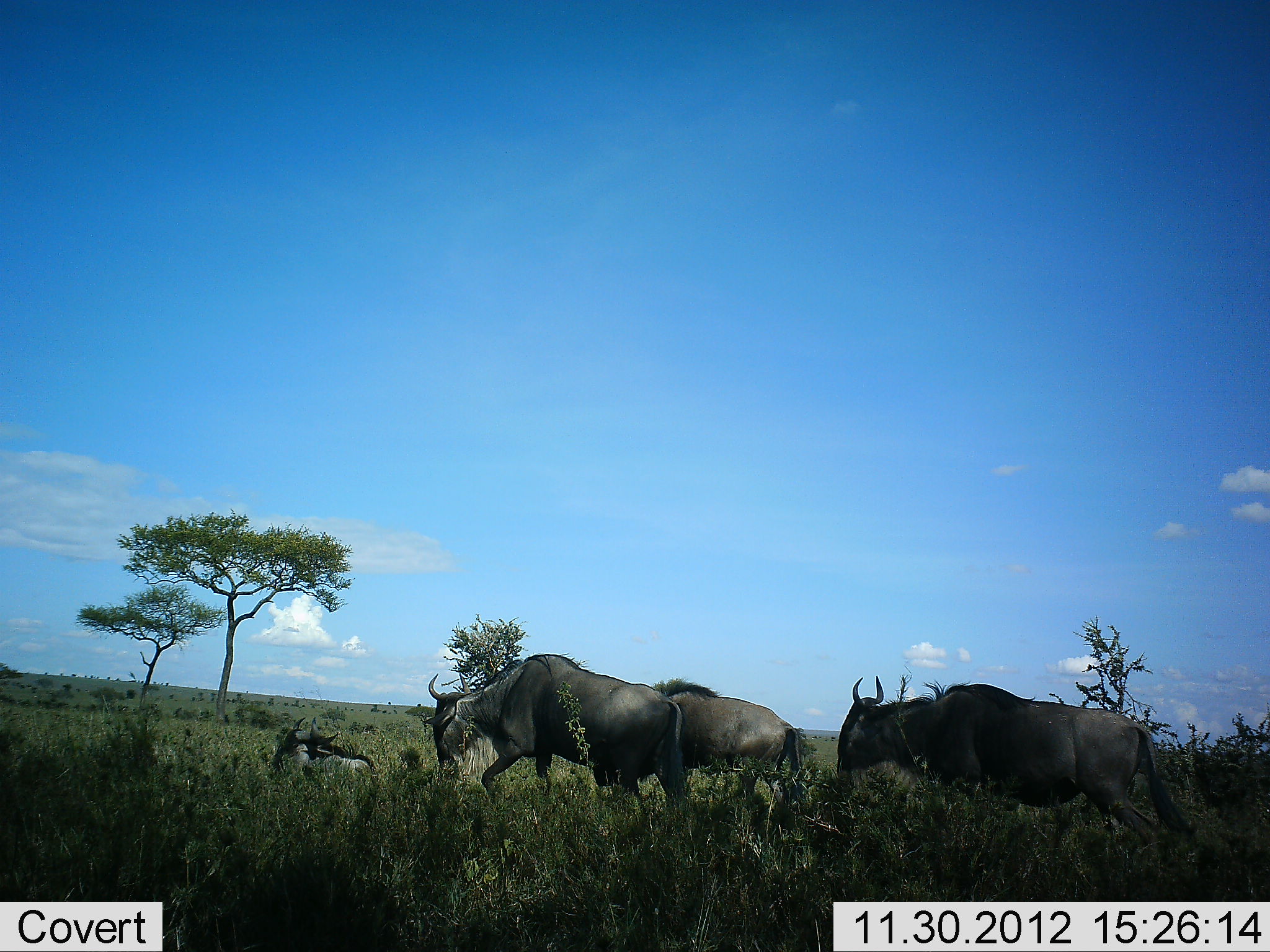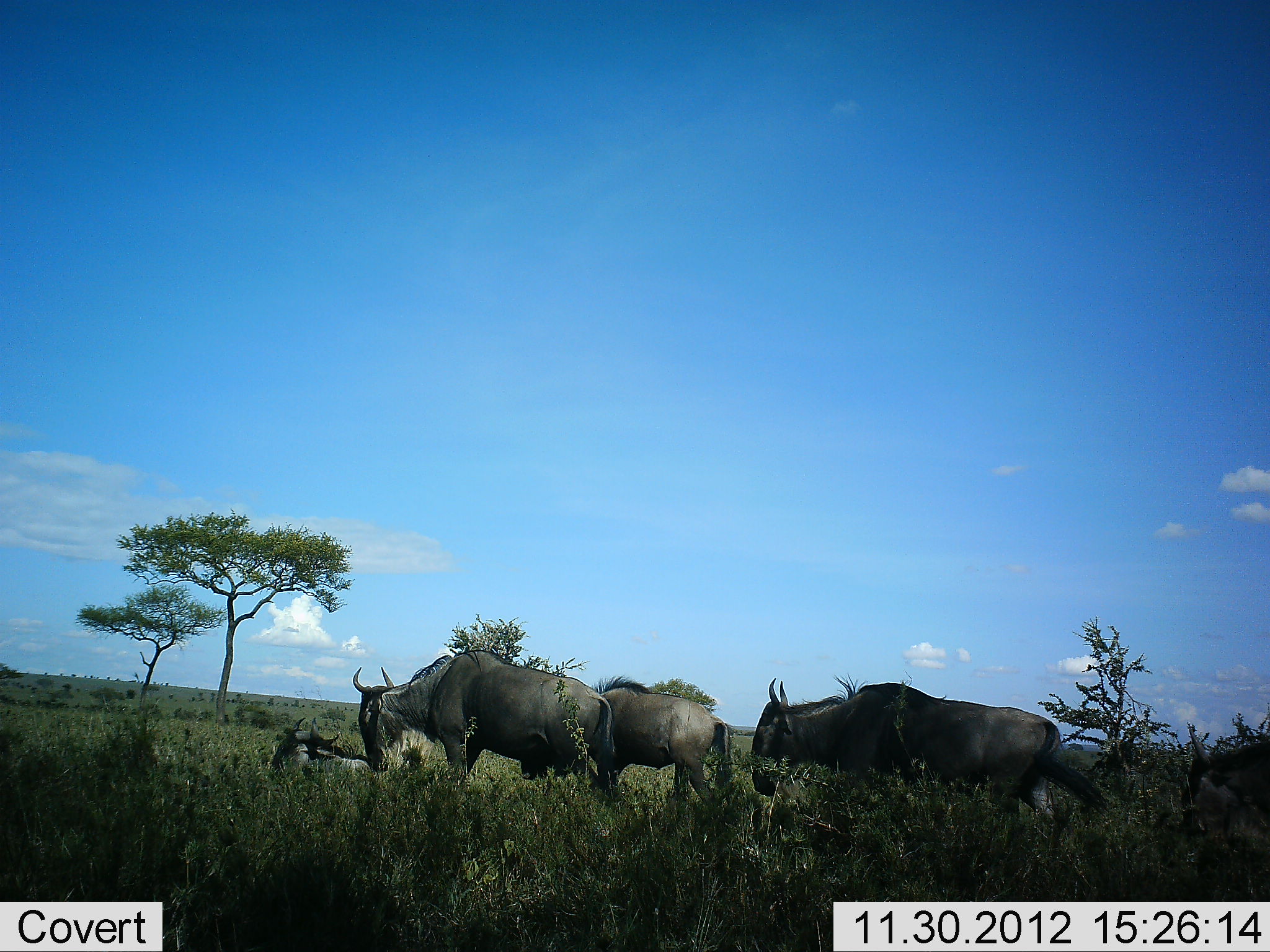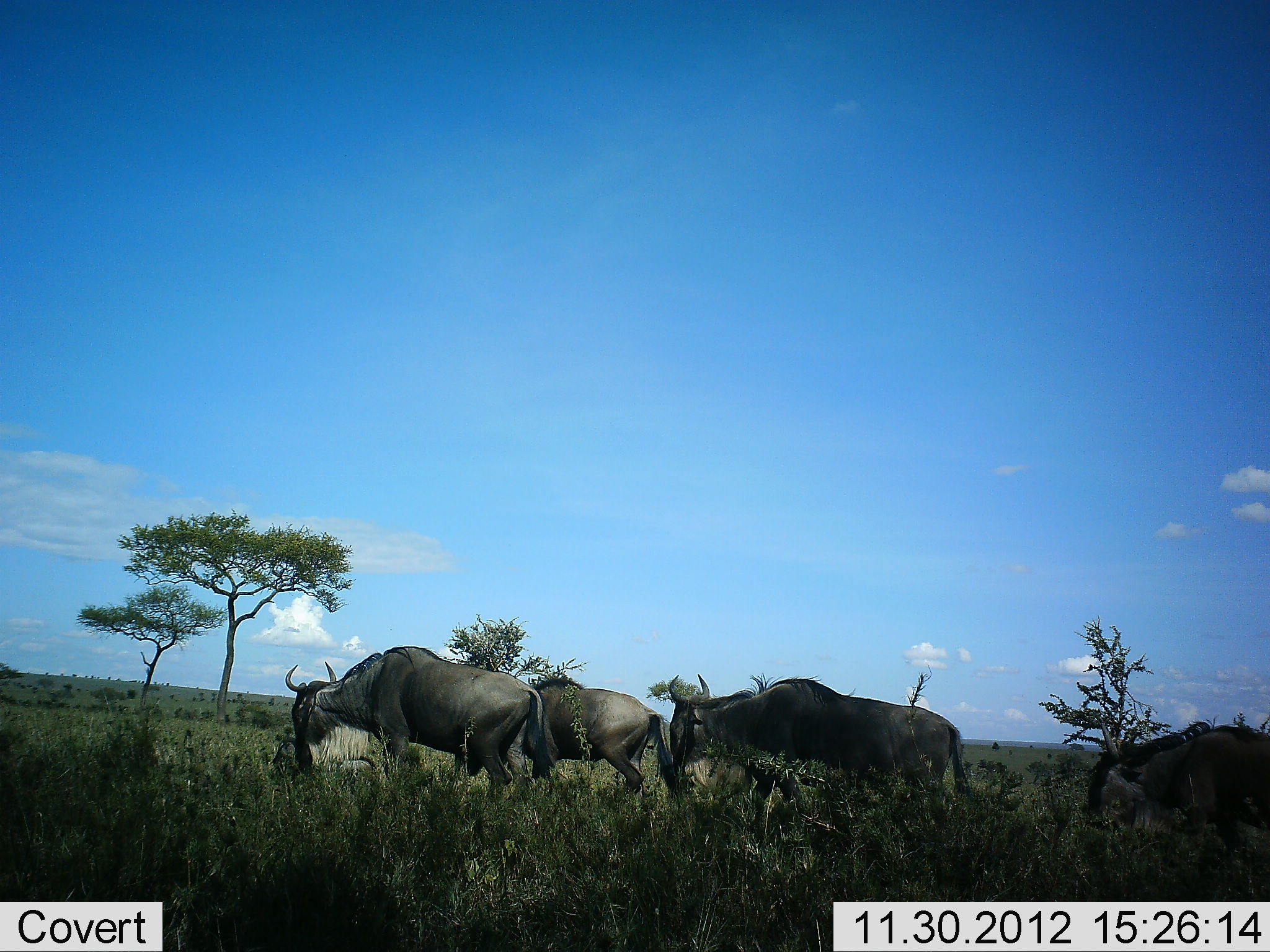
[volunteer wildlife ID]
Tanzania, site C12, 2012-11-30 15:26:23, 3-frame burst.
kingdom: Animalia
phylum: Chordata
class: Mammalia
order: Artiodactyla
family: Bovidae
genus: Connochaetes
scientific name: Connochaetes taurinus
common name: blue wildebeest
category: wildebeest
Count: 5.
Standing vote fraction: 40%.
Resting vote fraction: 80%.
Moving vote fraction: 70%.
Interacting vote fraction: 0%.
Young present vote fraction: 0%.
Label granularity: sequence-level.